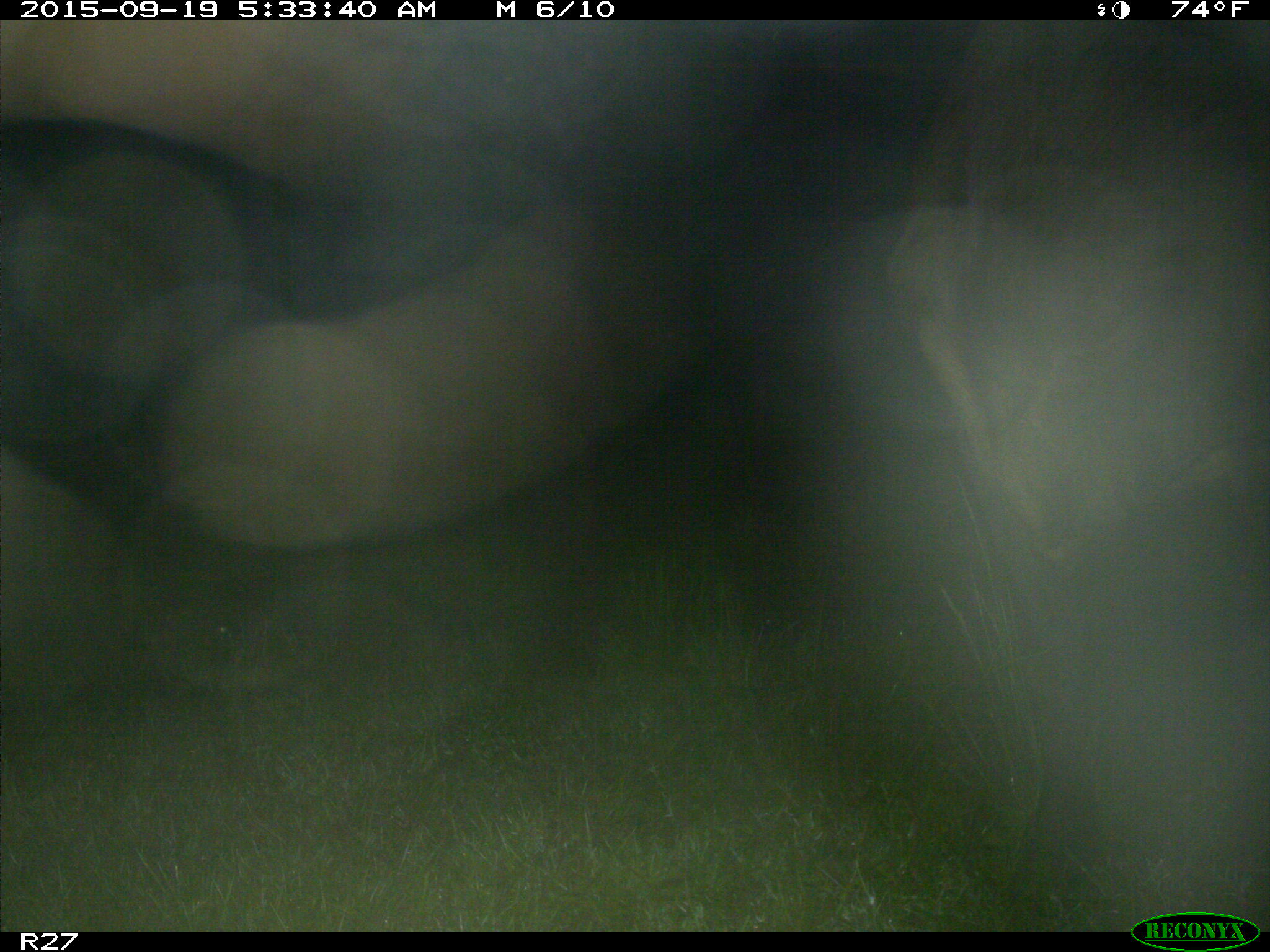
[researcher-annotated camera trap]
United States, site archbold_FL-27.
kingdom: Animalia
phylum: Chordata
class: Mammalia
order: Artiodactyla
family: Bovidae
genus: Bos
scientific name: Bos taurus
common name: domestic cow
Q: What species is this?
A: Bos taurus (domestic cow).